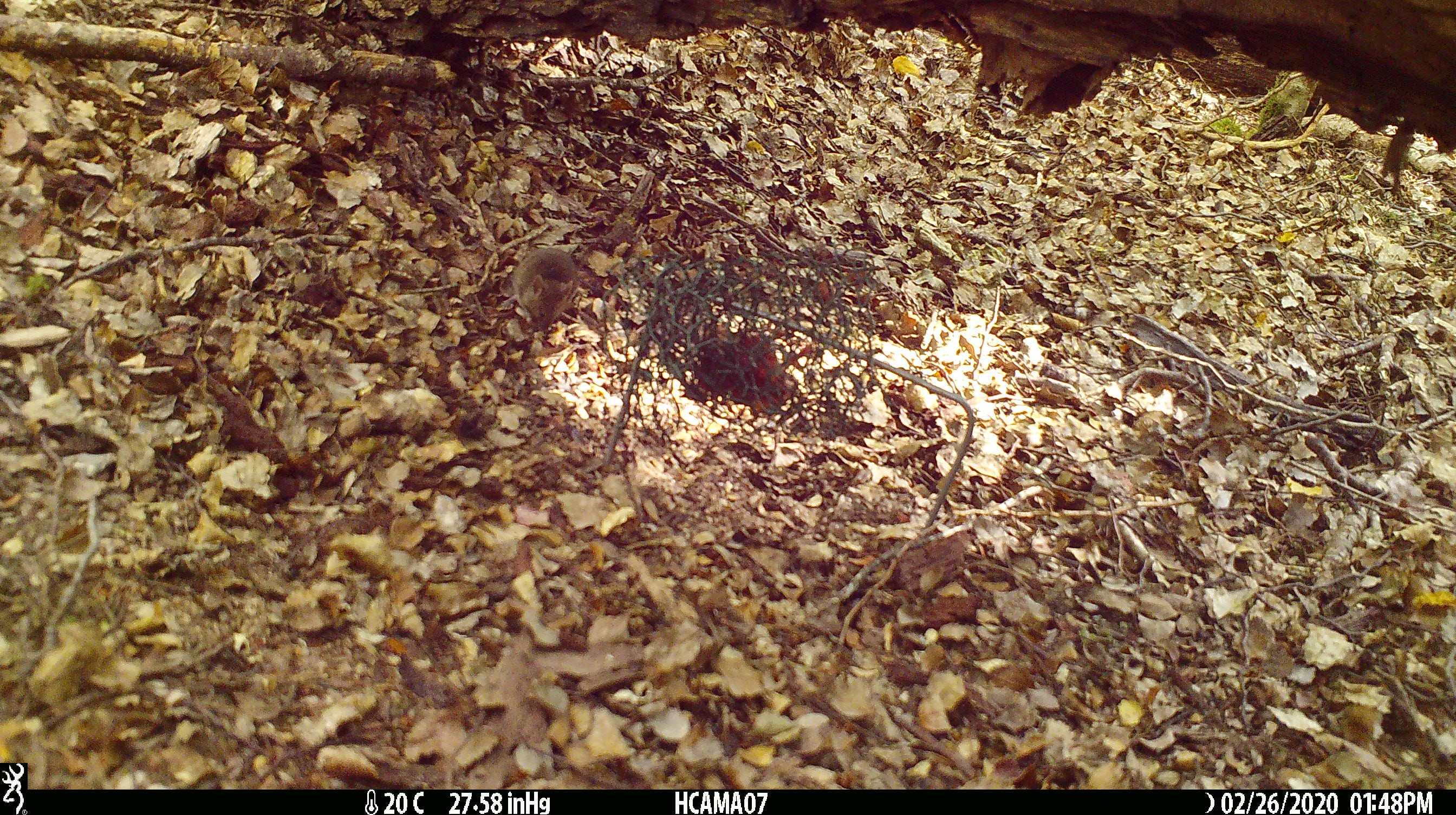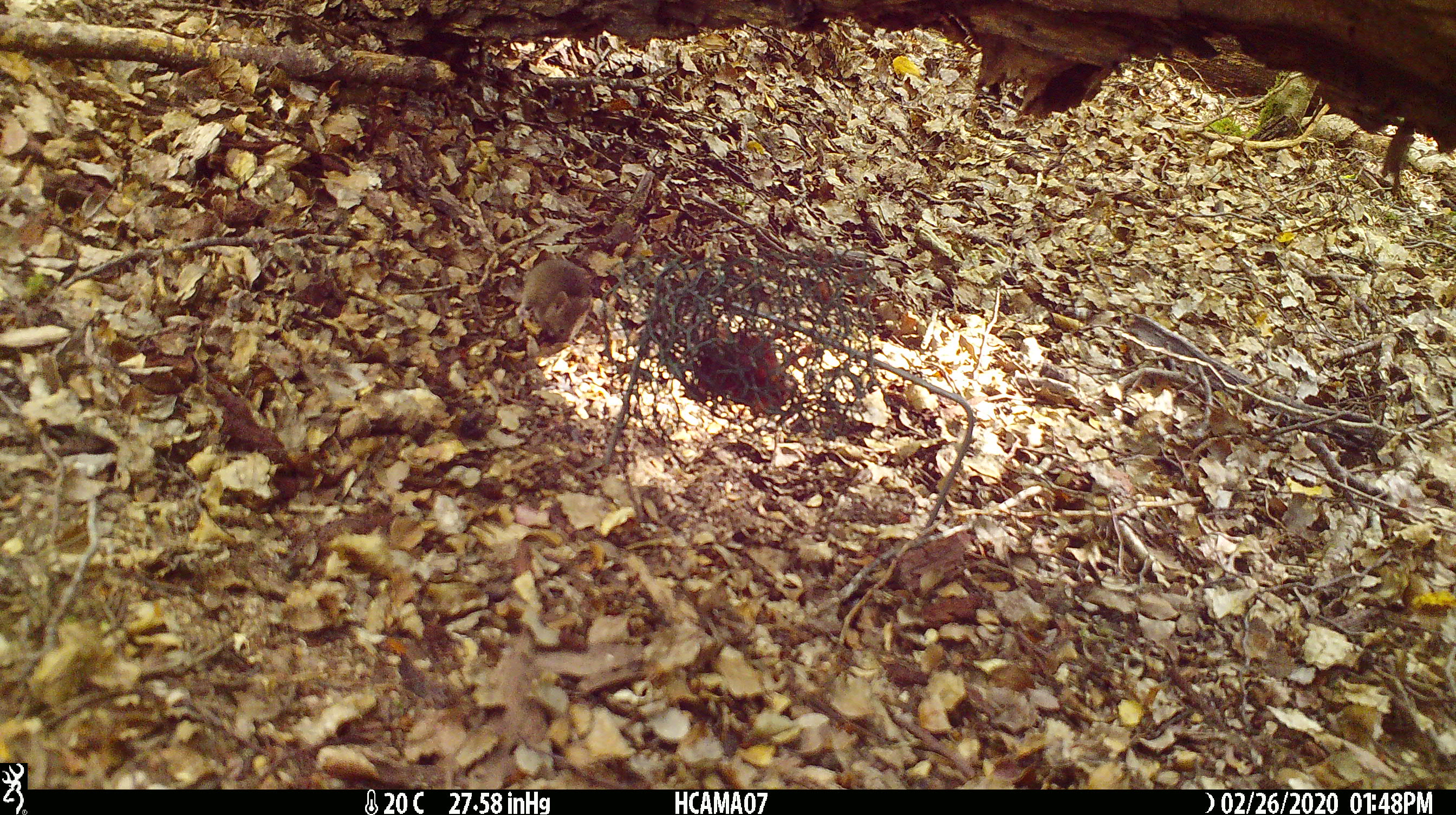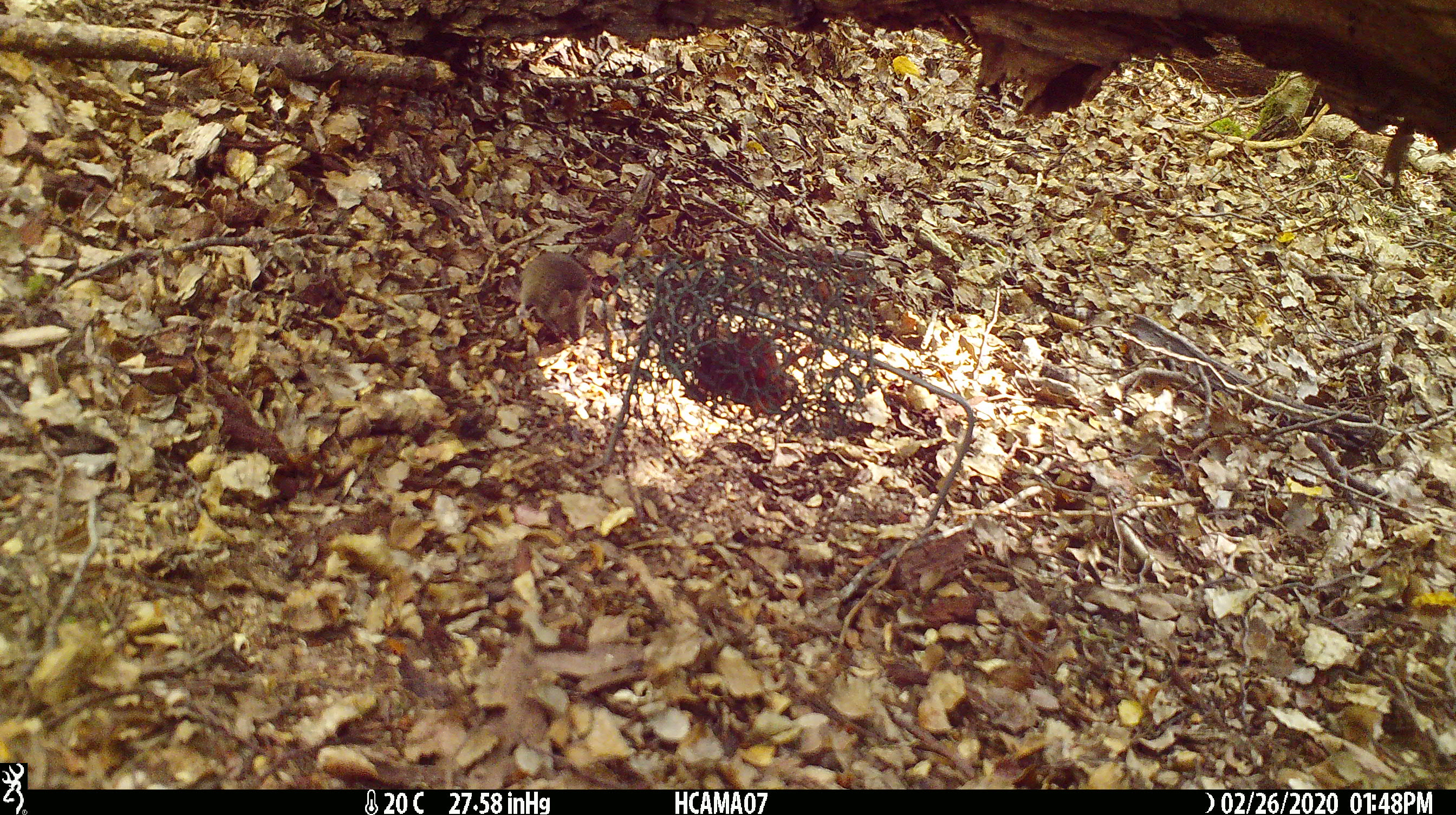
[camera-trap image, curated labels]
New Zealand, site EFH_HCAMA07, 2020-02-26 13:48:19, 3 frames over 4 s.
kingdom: Animalia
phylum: Chordata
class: Mammalia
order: Rodentia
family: Muridae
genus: Mus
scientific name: Mus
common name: mouse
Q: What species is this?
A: Mouse (Mus).